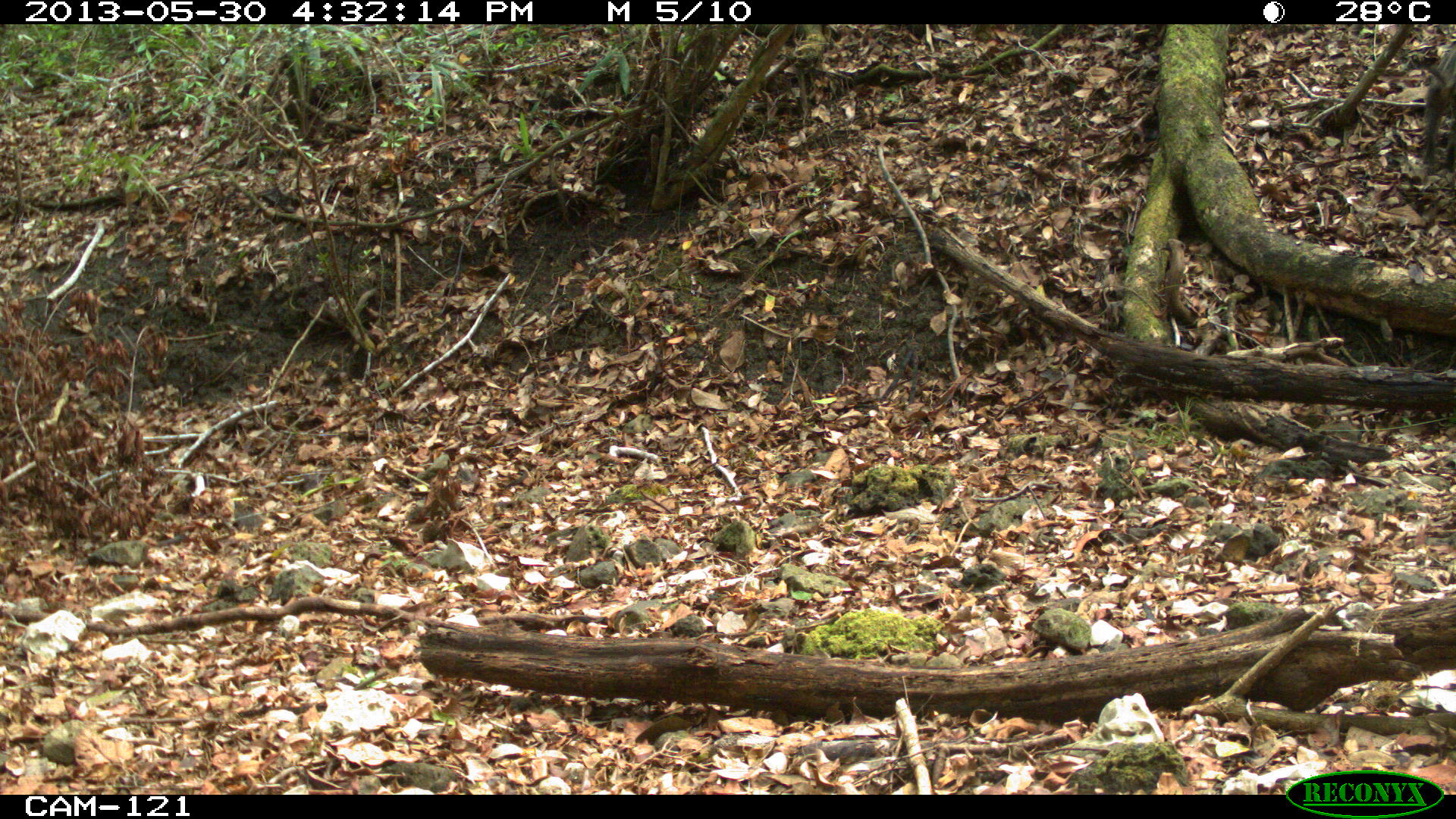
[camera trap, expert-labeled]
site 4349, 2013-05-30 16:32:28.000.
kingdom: Animalia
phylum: Chordata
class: Mammalia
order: Carnivora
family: Felidae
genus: Leopardus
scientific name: Leopardus pardalis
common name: ocelot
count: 1